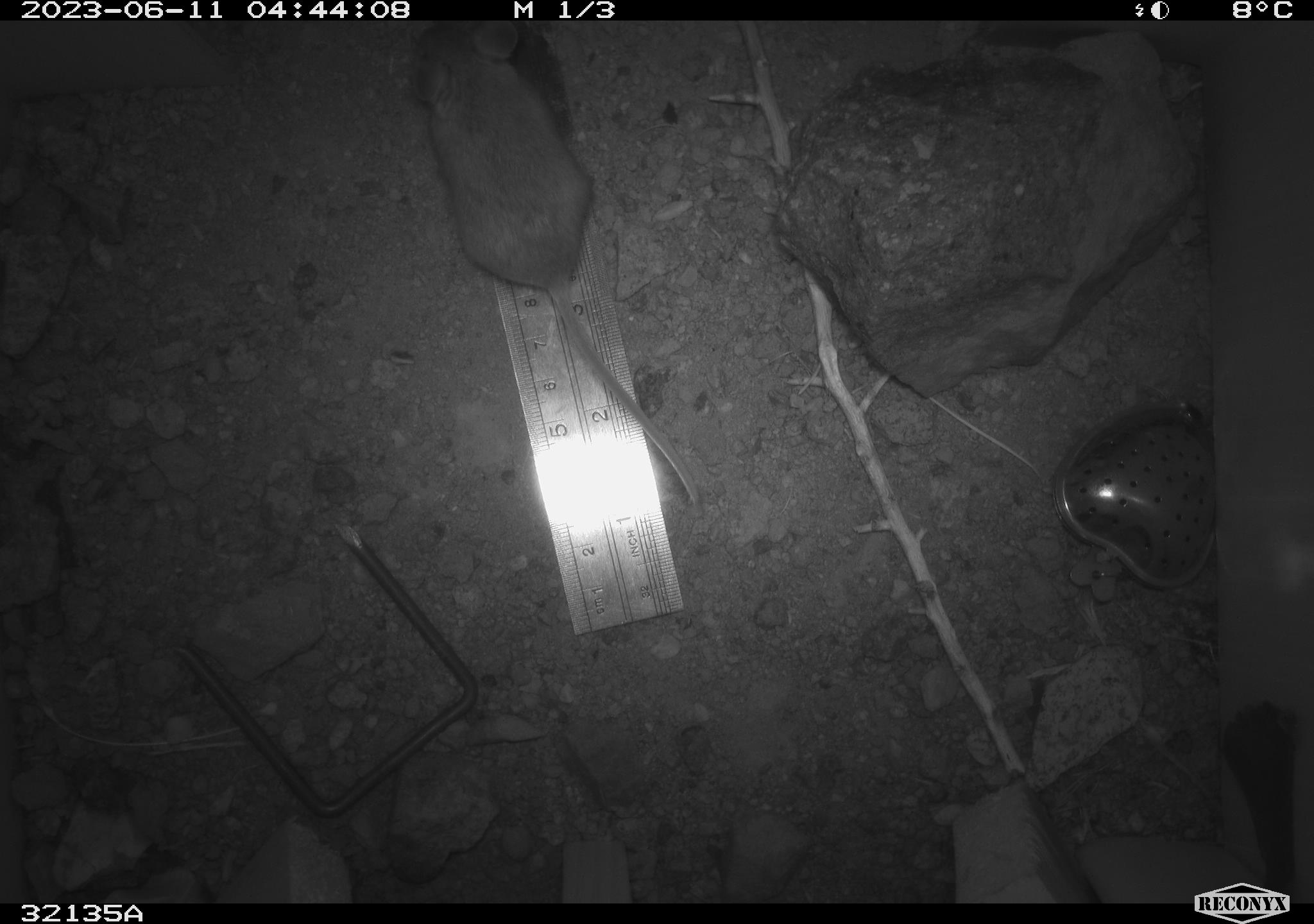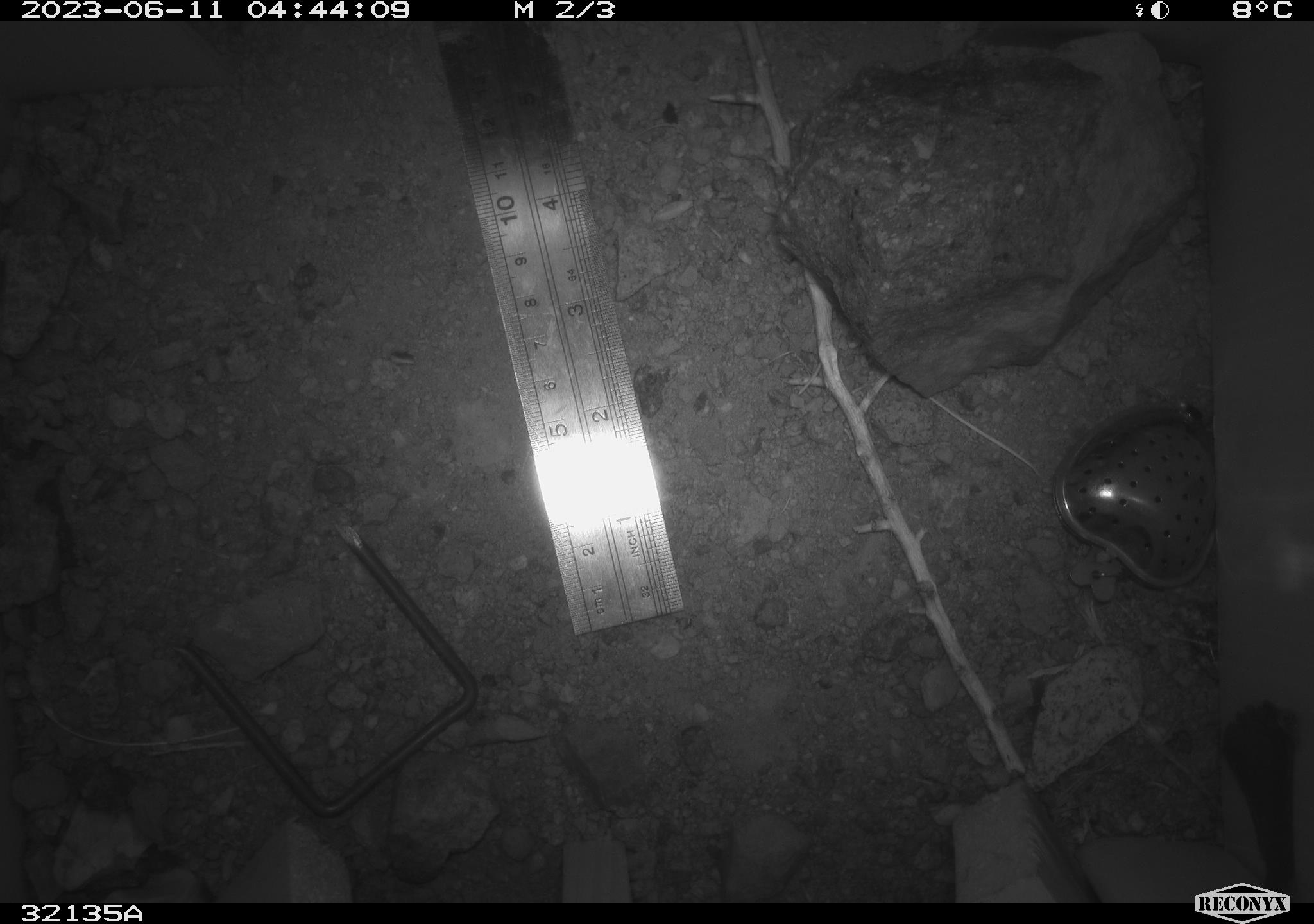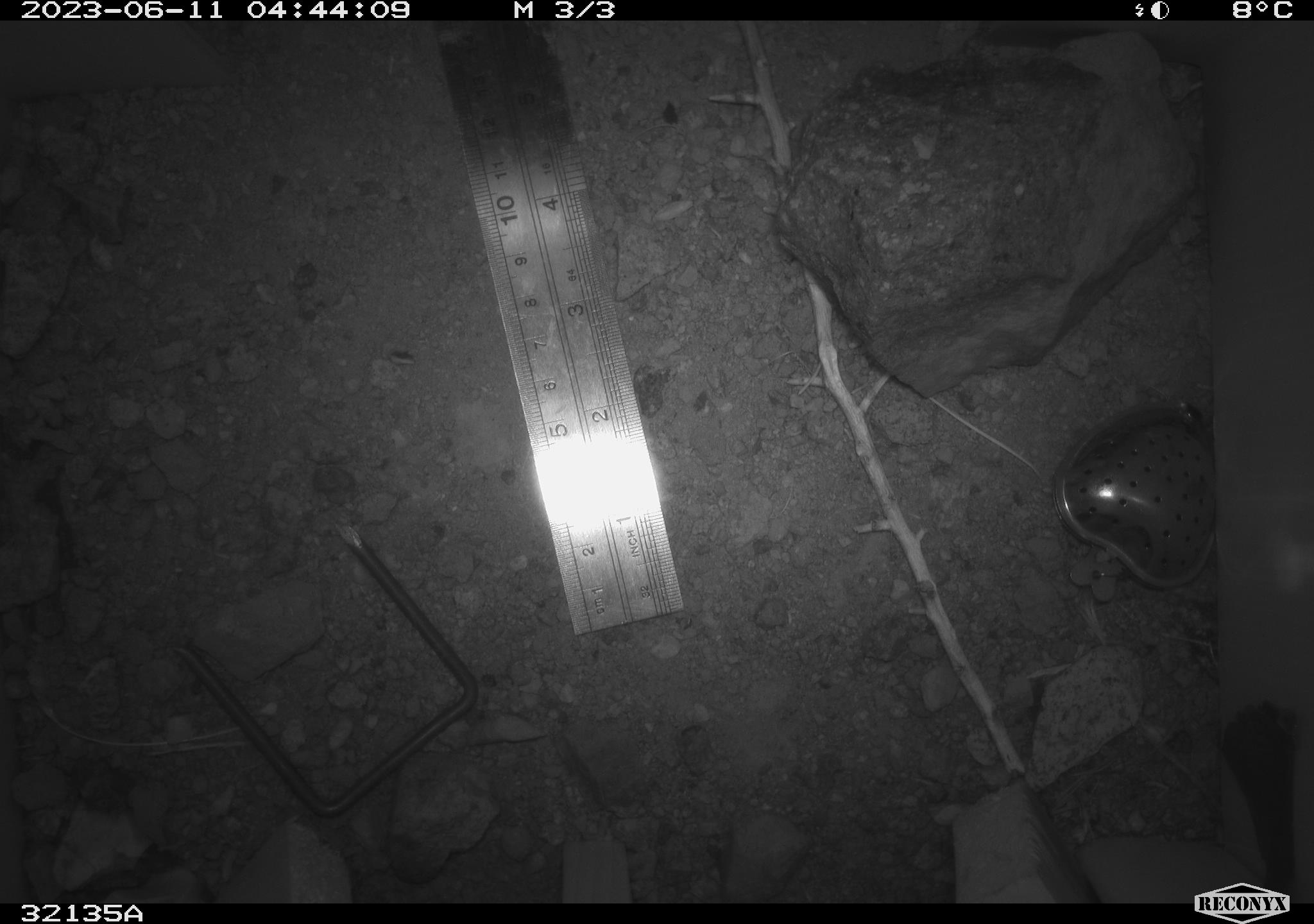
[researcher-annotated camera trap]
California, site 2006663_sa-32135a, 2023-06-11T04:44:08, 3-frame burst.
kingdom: Animalia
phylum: Chordata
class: Mammalia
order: Rodentia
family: Cricetidae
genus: Peromyscus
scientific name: Peromyscus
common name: deer mice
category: peromyscus species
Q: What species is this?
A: Peromyscus species (deer mice) (Peromyscus).